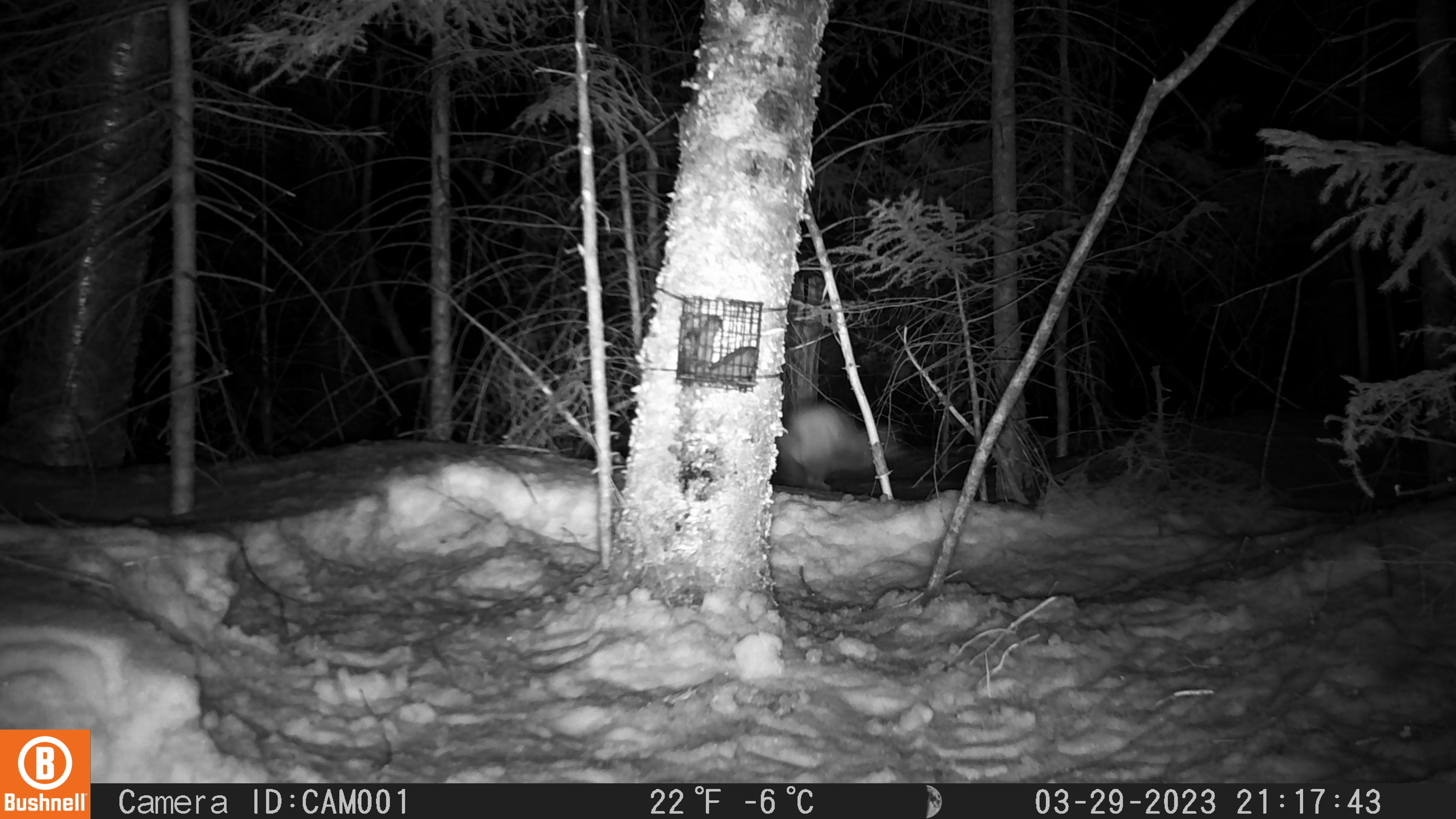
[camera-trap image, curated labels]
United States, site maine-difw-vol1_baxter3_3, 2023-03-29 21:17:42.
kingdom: Animalia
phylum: Chordata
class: Mammalia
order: Carnivora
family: Mustelidae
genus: Martes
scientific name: Martes americana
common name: american marten